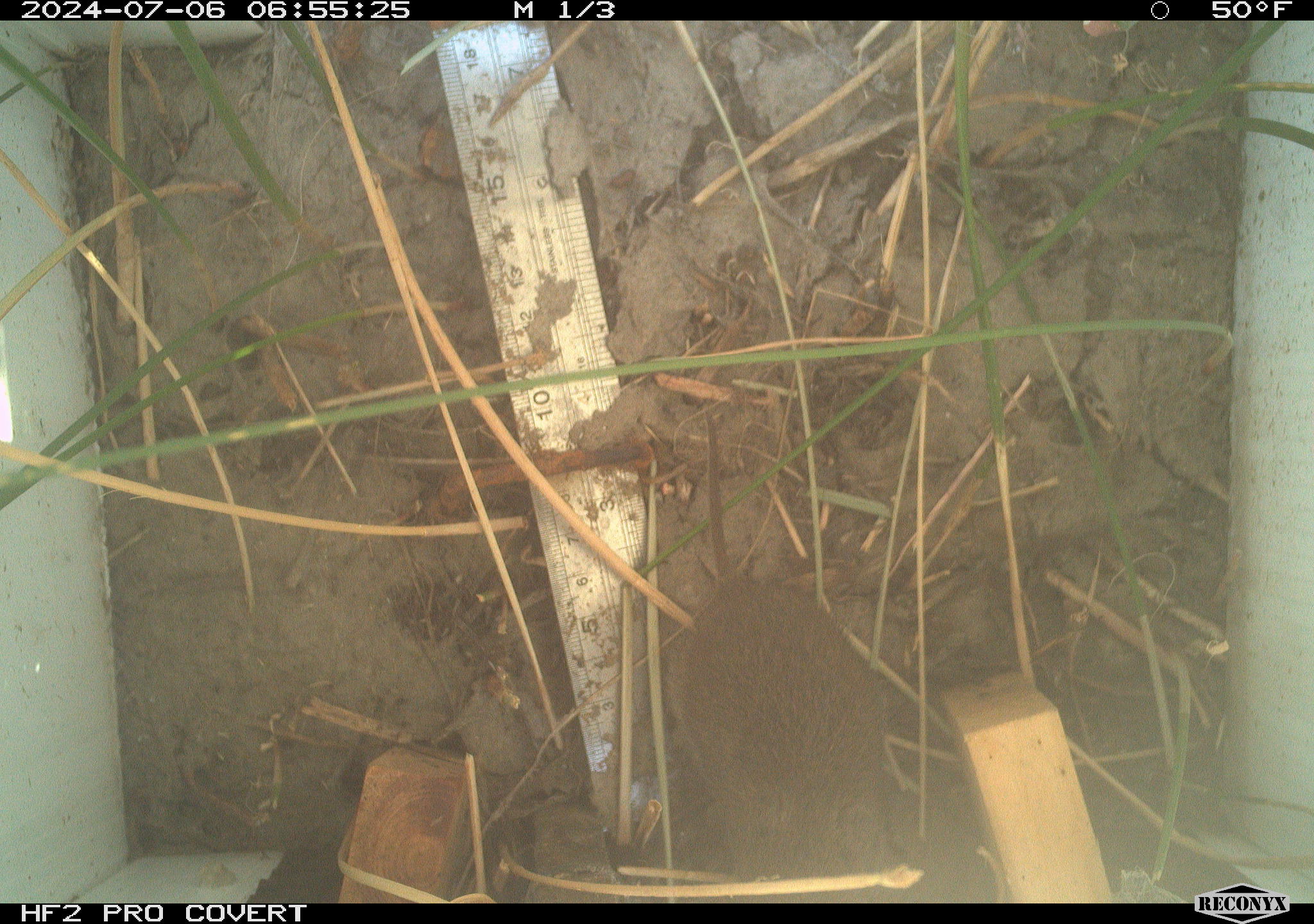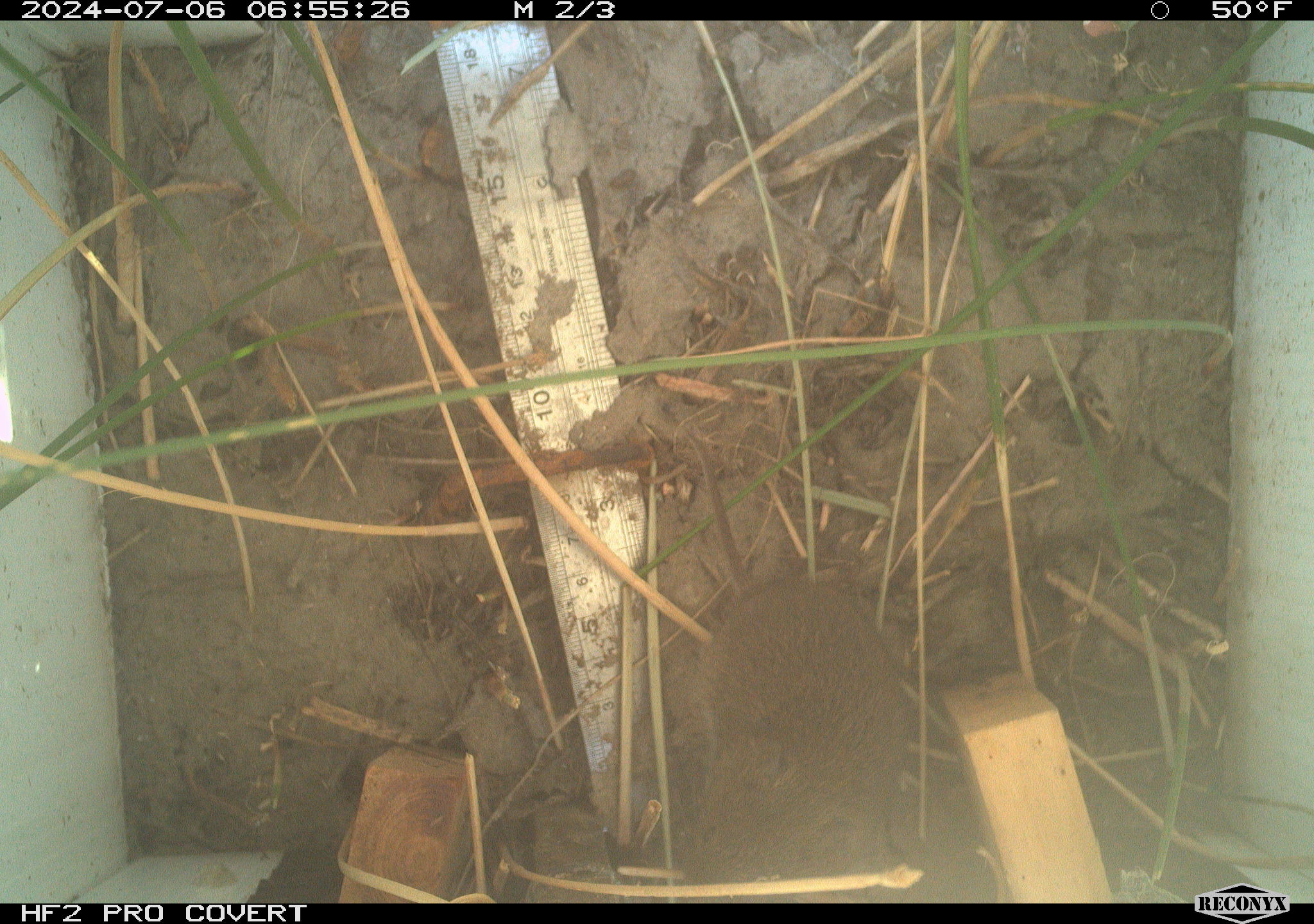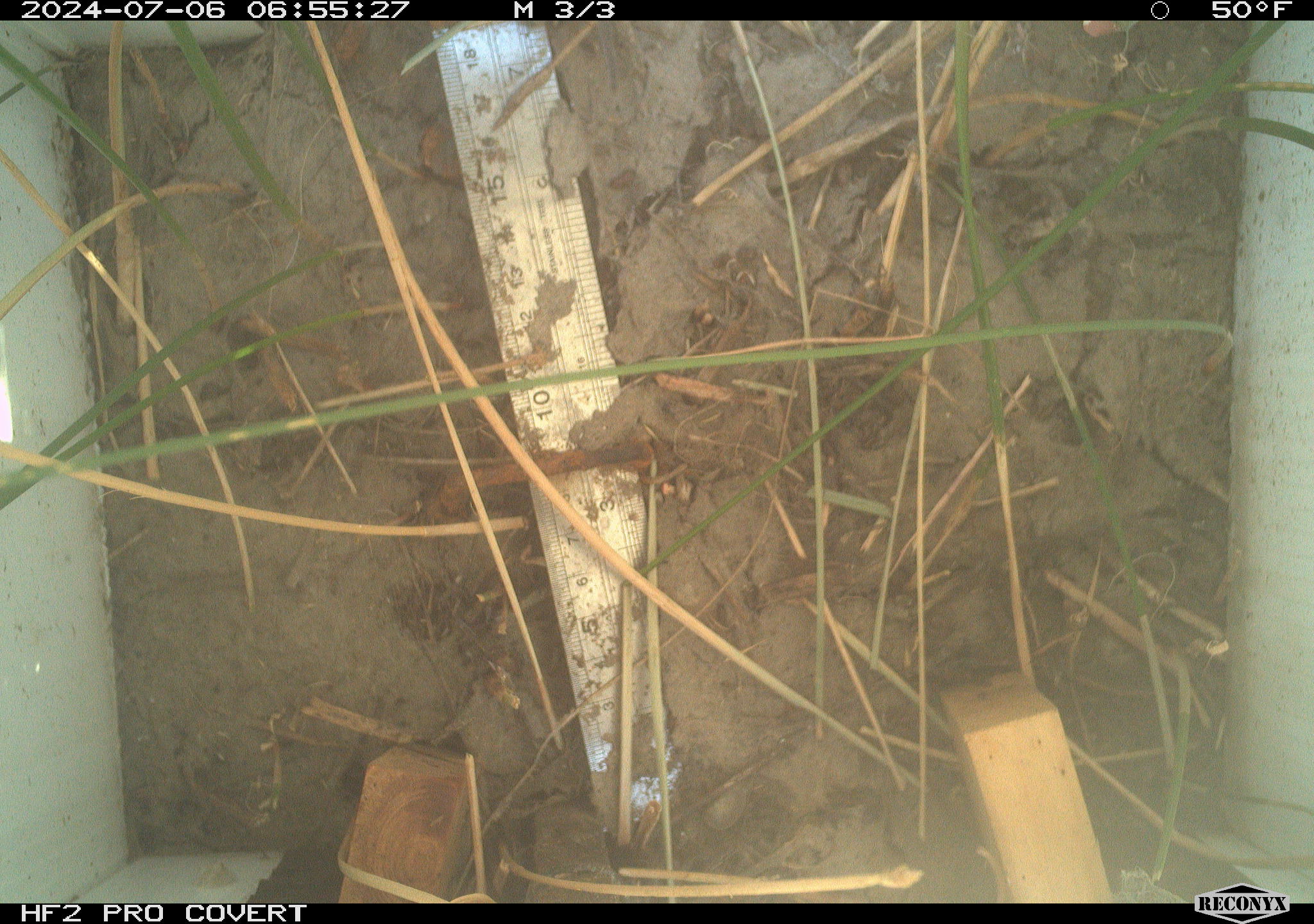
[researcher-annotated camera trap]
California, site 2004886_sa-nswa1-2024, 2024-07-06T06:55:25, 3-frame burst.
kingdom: Animalia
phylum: Chordata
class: Mammalia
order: Rodentia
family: Cricetidae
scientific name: Arvicolinae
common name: voles, lemmings, and muskrats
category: arvicolinae subfamily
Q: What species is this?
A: Arvicolinae subfamily (voles, lemmings, and muskrats) (Arvicolinae).